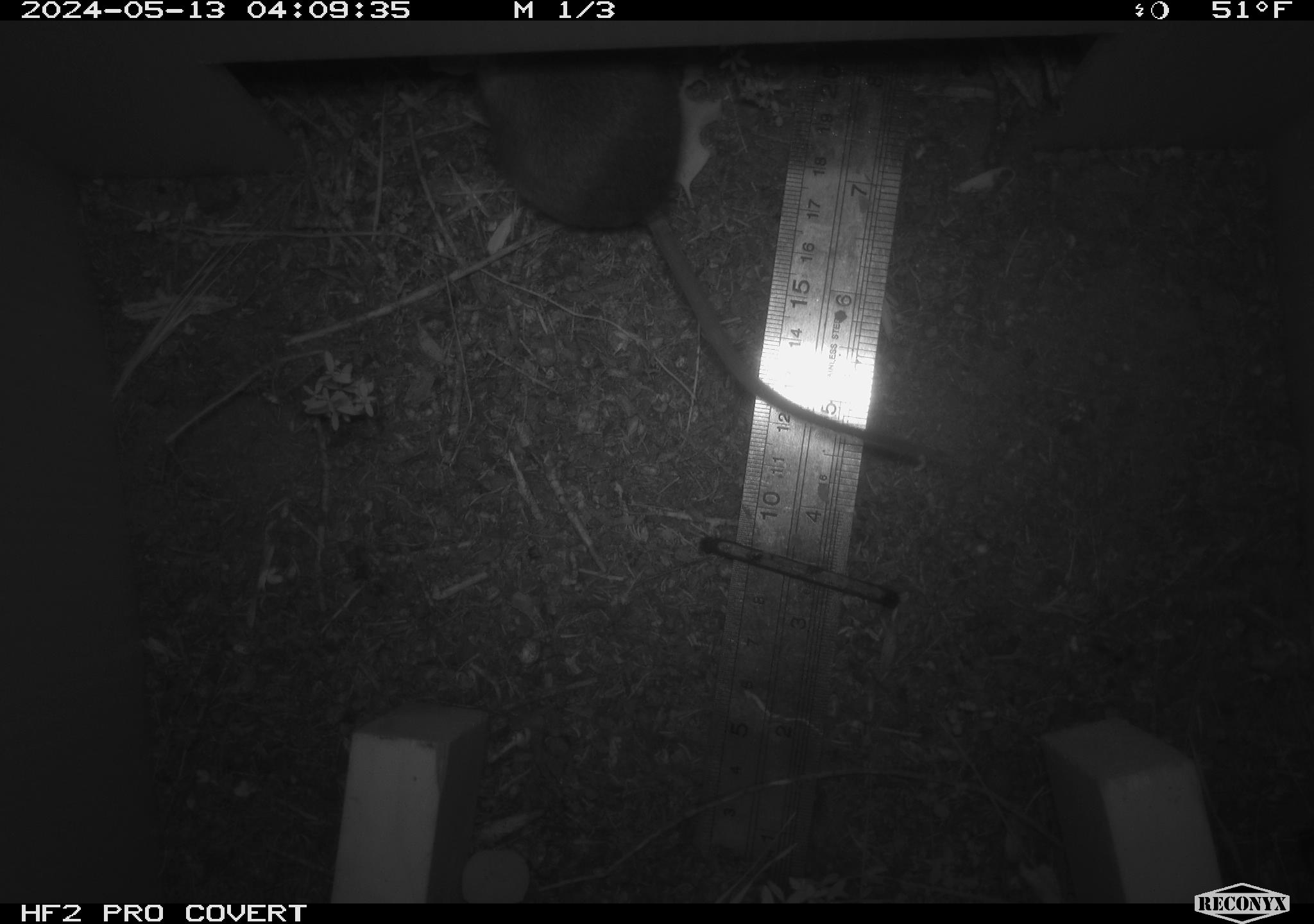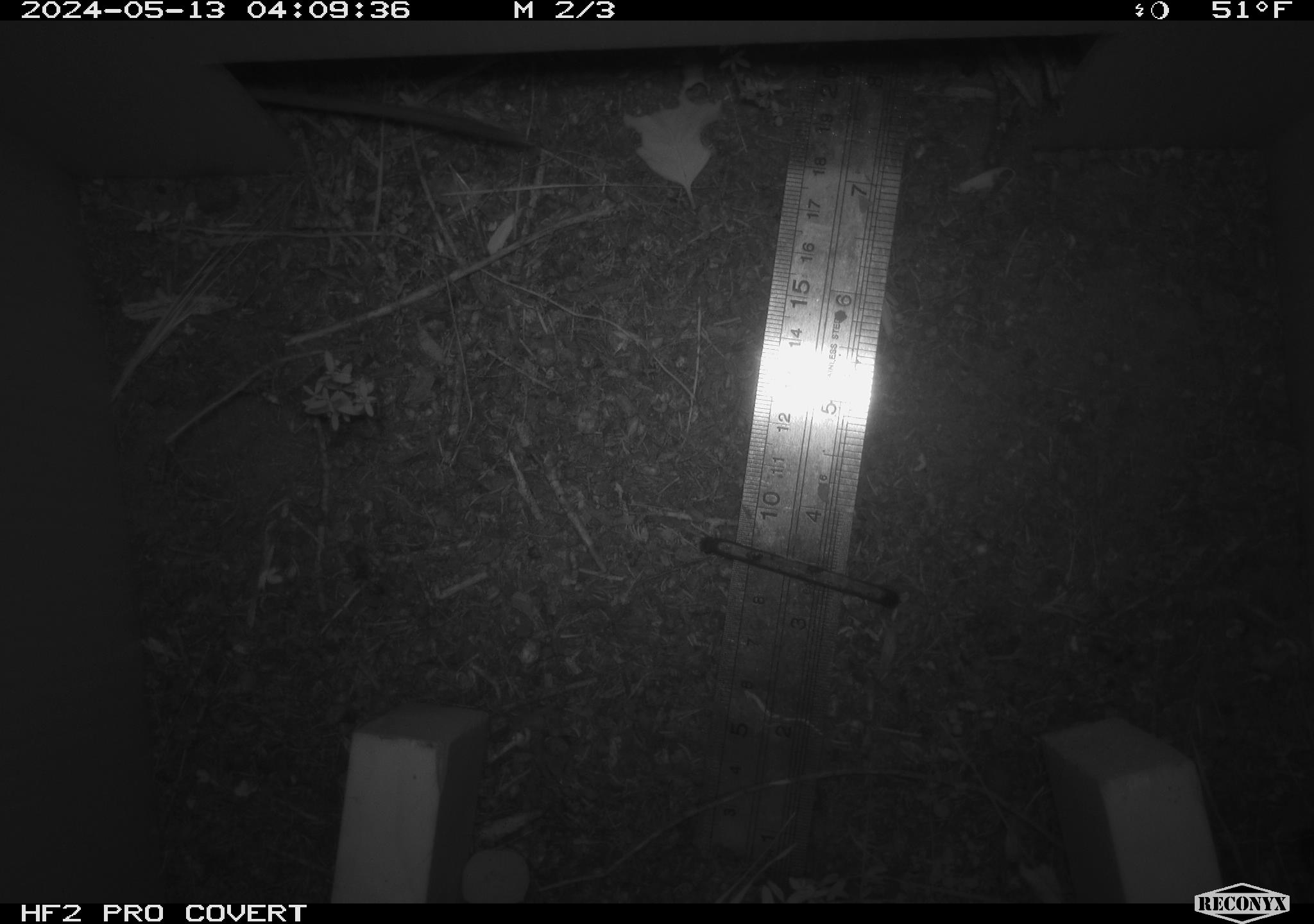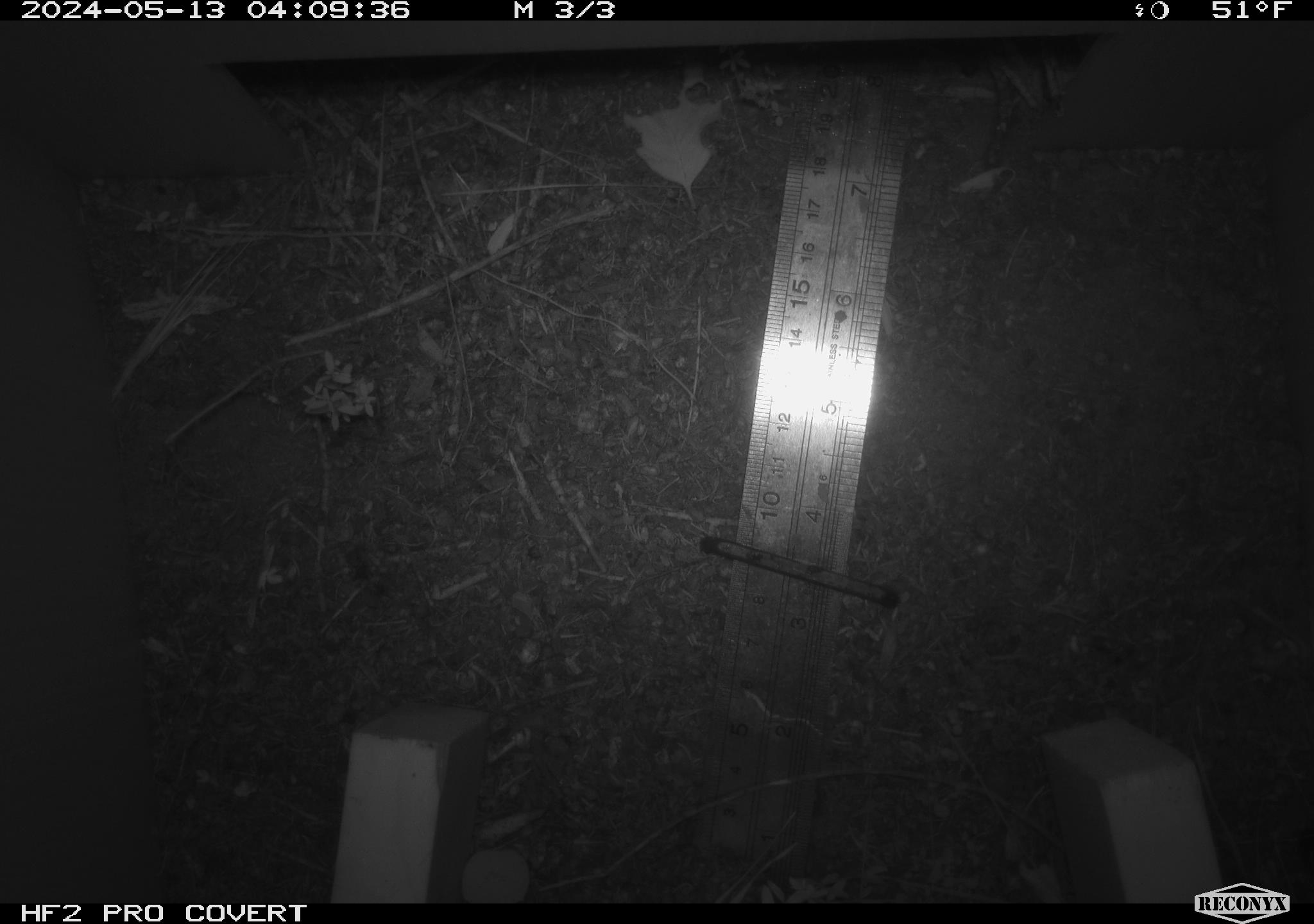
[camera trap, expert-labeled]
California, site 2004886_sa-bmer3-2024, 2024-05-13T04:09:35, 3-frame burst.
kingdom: Animalia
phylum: Chordata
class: Mammalia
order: Rodentia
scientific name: Rodentia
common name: mouse species